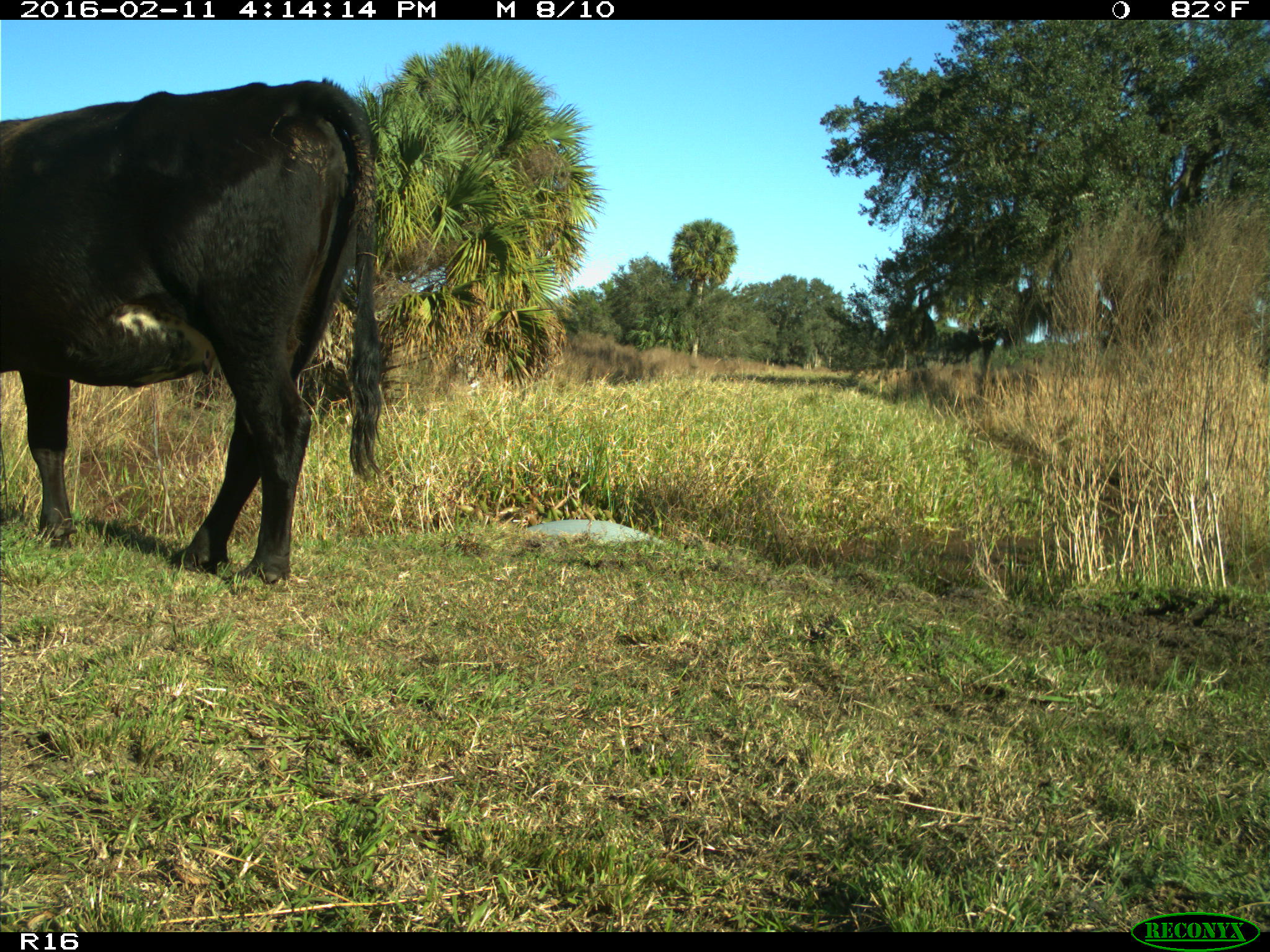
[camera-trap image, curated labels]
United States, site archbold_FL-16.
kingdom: Animalia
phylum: Chordata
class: Mammalia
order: Artiodactyla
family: Bovidae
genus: Bos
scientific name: Bos taurus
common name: domestic cow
Bos taurus (domestic cow).